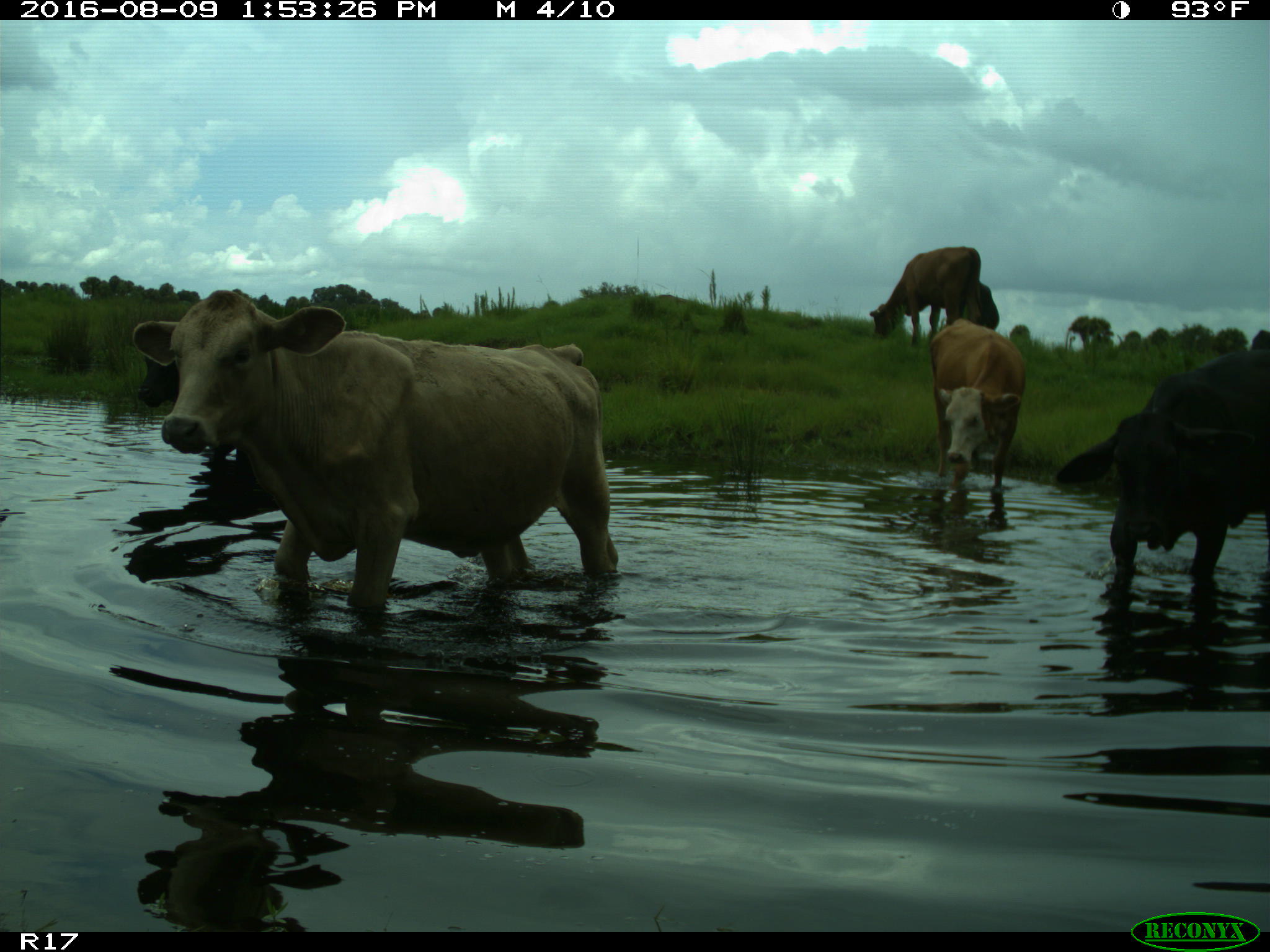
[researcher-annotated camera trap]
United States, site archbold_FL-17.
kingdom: Animalia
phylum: Chordata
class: Mammalia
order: Artiodactyla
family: Bovidae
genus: Bos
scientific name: Bos taurus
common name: domestic cow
Bos taurus (domestic cow).